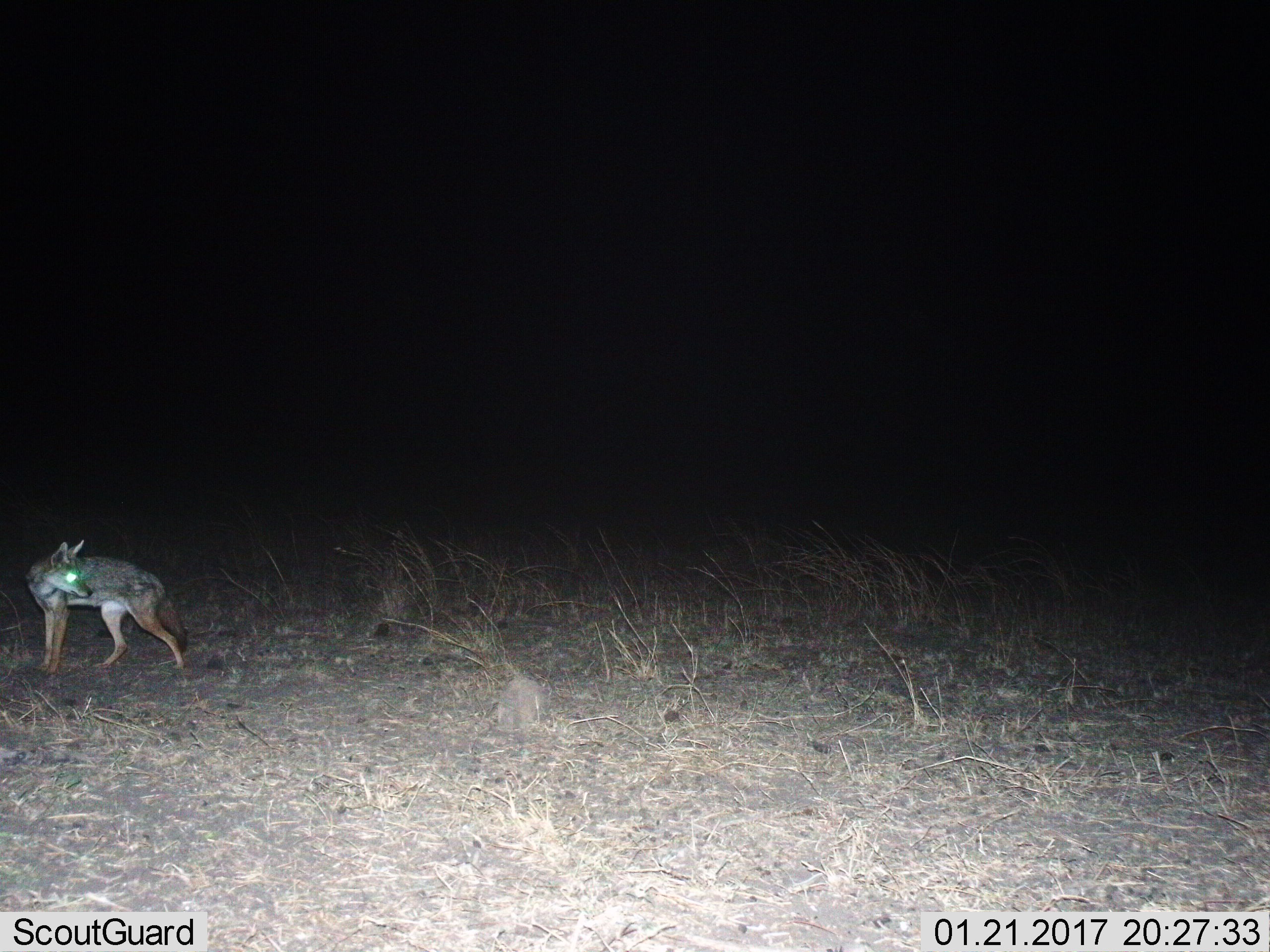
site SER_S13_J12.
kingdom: Animalia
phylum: Chordata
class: Mammalia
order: Carnivora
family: Canidae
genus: Lupulella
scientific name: Lupulella mesomelas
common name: black-backed jackal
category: jackalblackbacked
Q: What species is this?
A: Jackalblackbacked (black-backed jackal) (Lupulella mesomelas).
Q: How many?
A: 1.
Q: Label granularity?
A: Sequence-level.